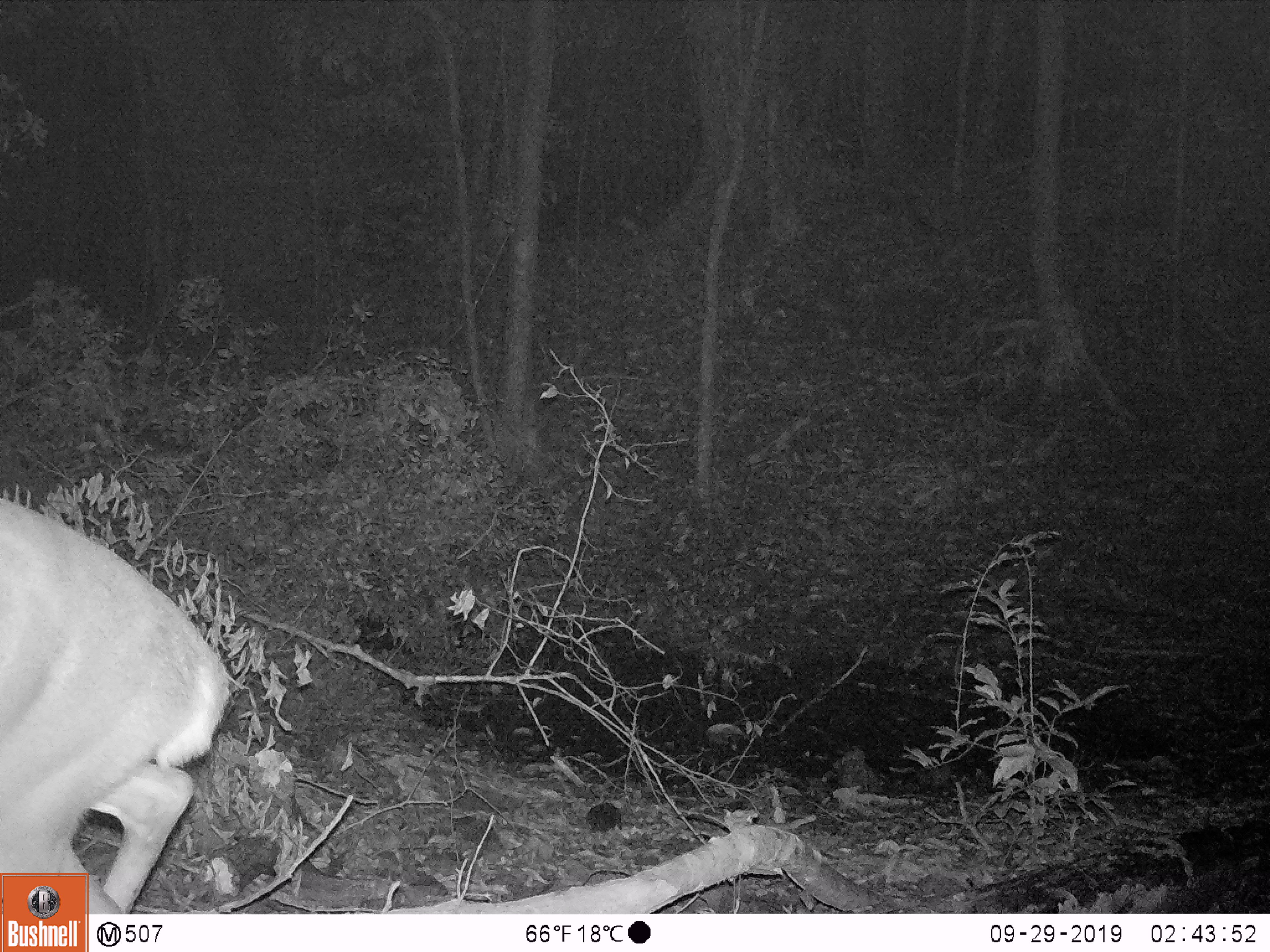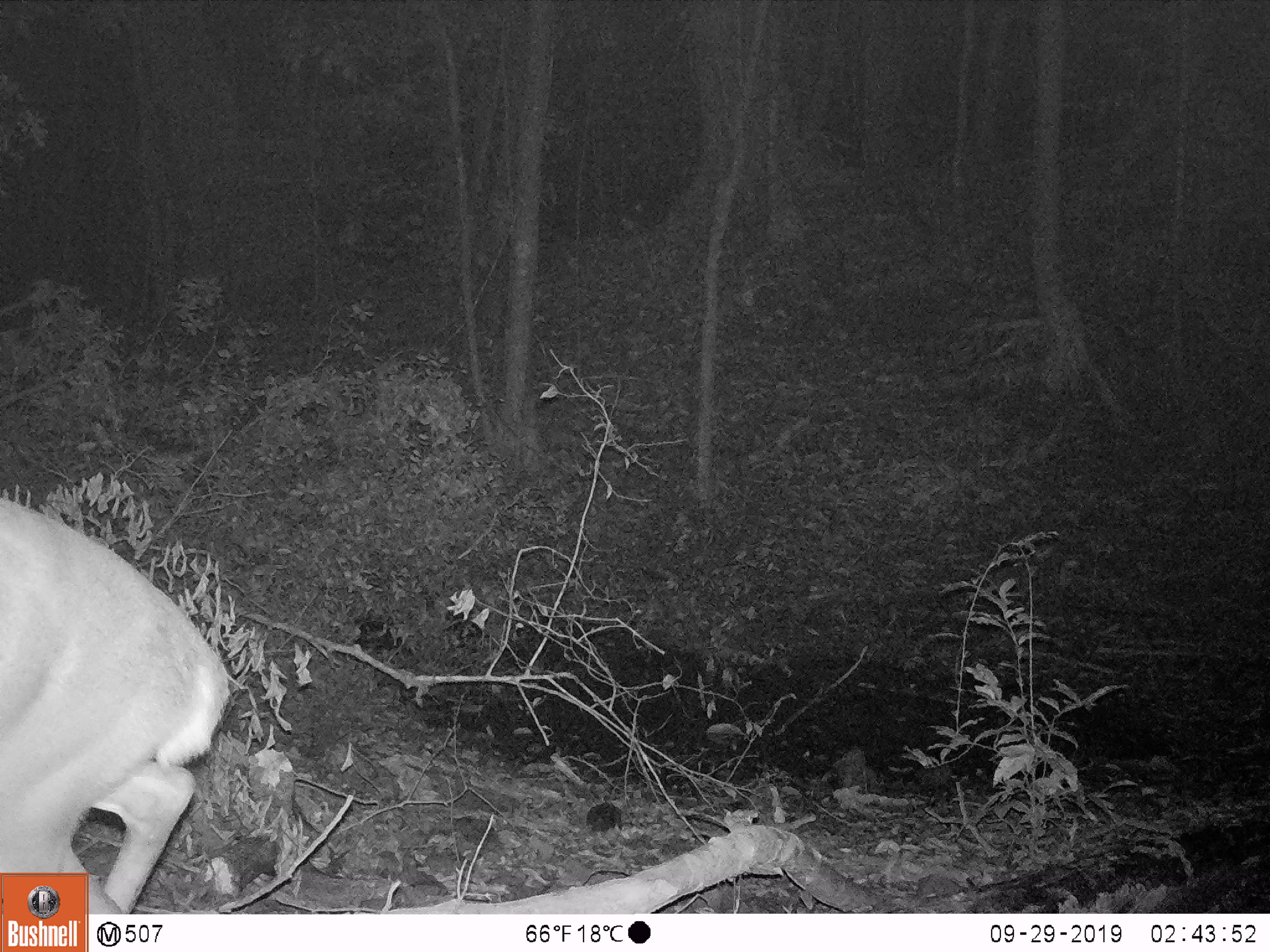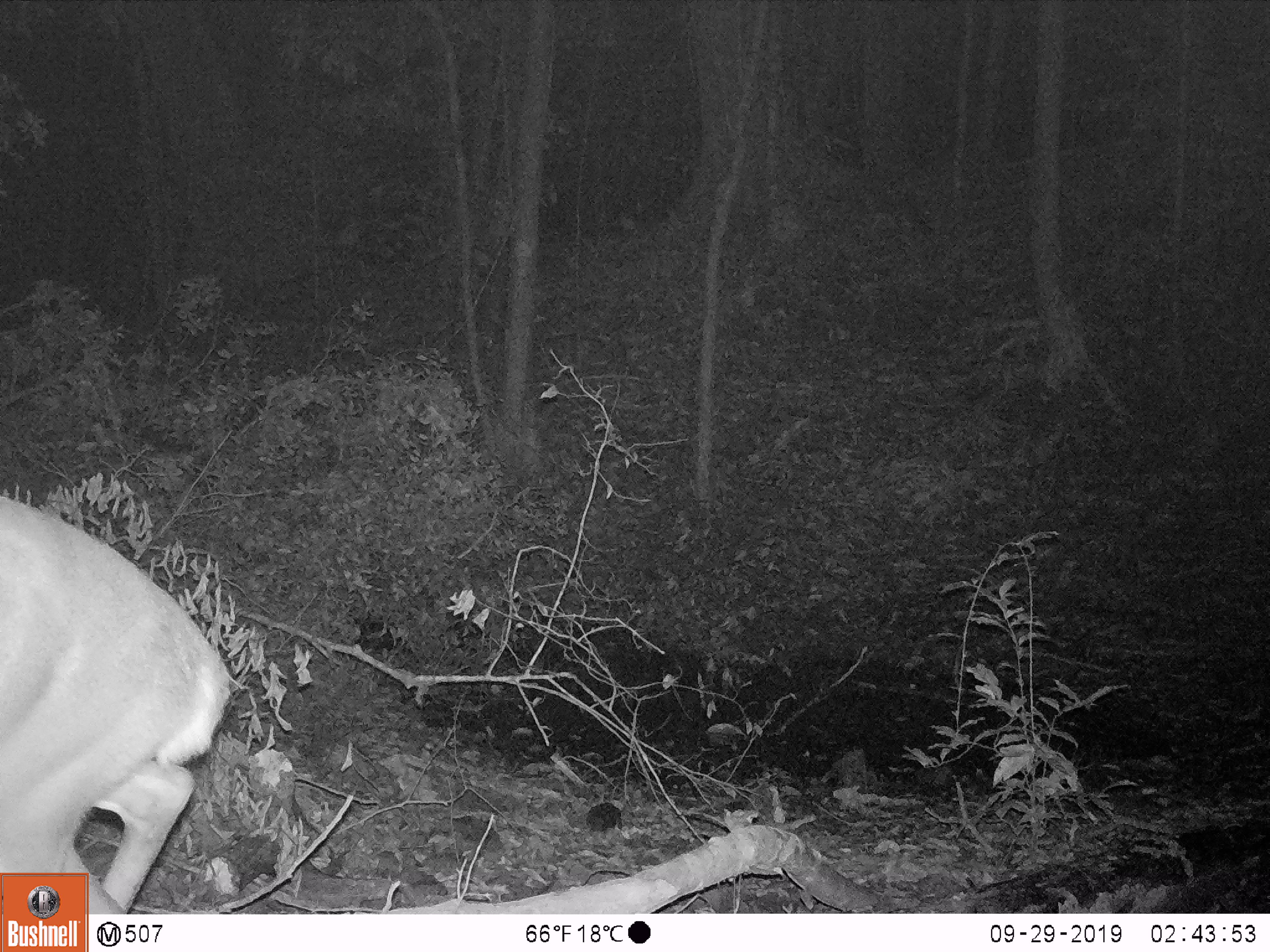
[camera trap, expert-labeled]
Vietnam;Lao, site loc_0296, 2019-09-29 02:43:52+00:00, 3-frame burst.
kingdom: Animalia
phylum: Chordata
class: Mammalia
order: Artiodactyla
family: Cervidae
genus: Muntiacus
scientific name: Muntiacus vuquangensis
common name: large-antlered muntjac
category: large antlered muntjac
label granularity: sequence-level